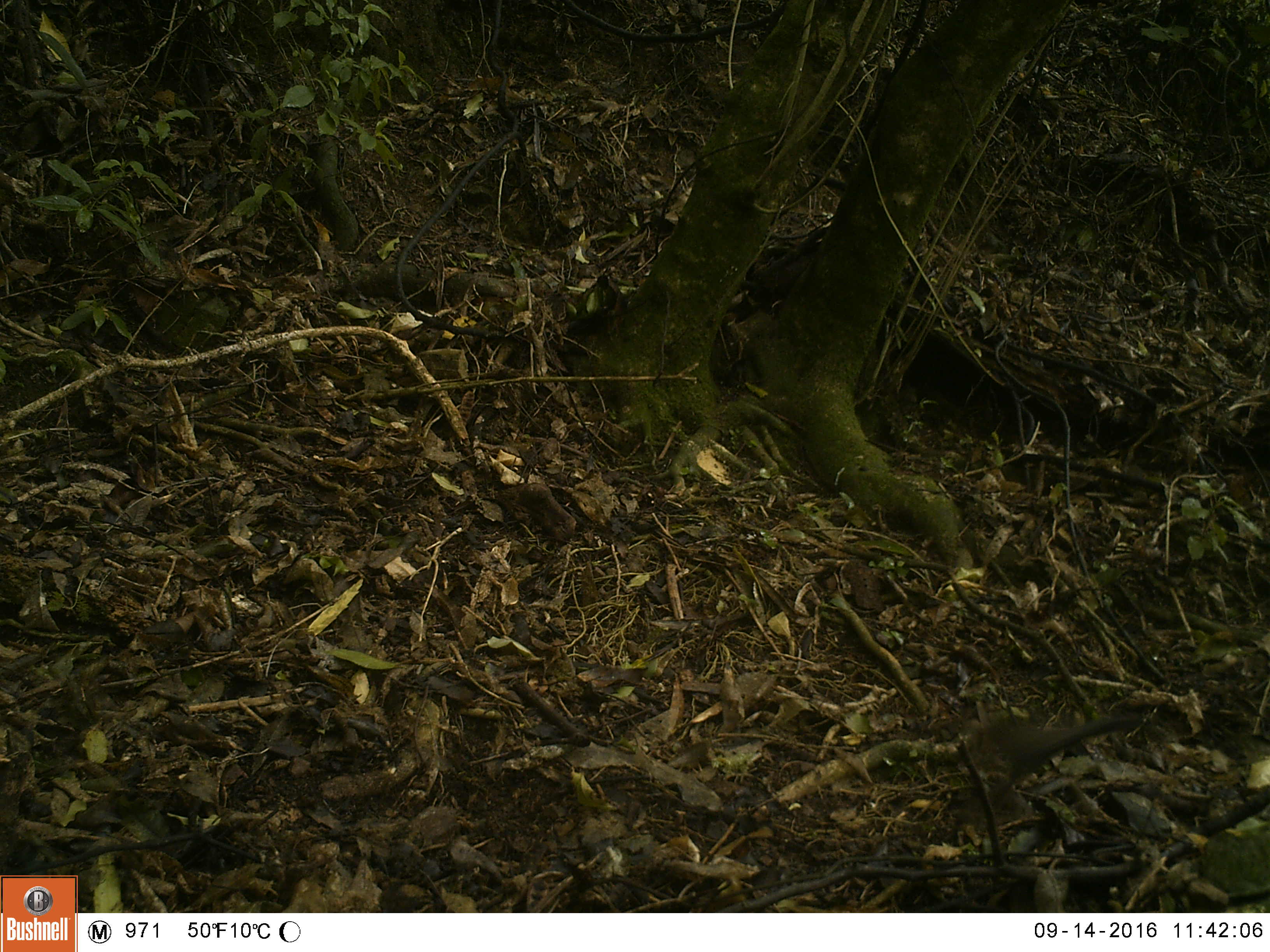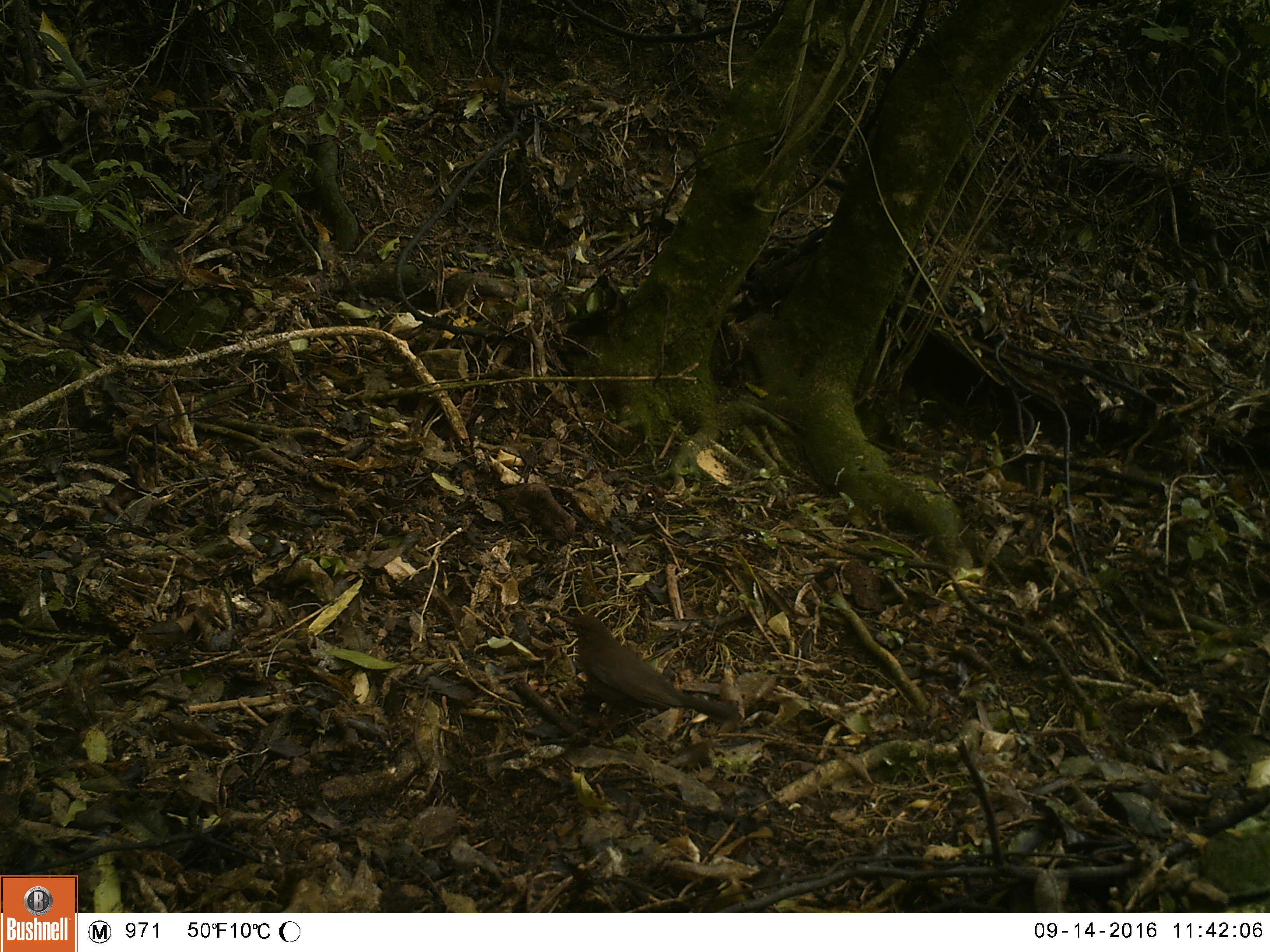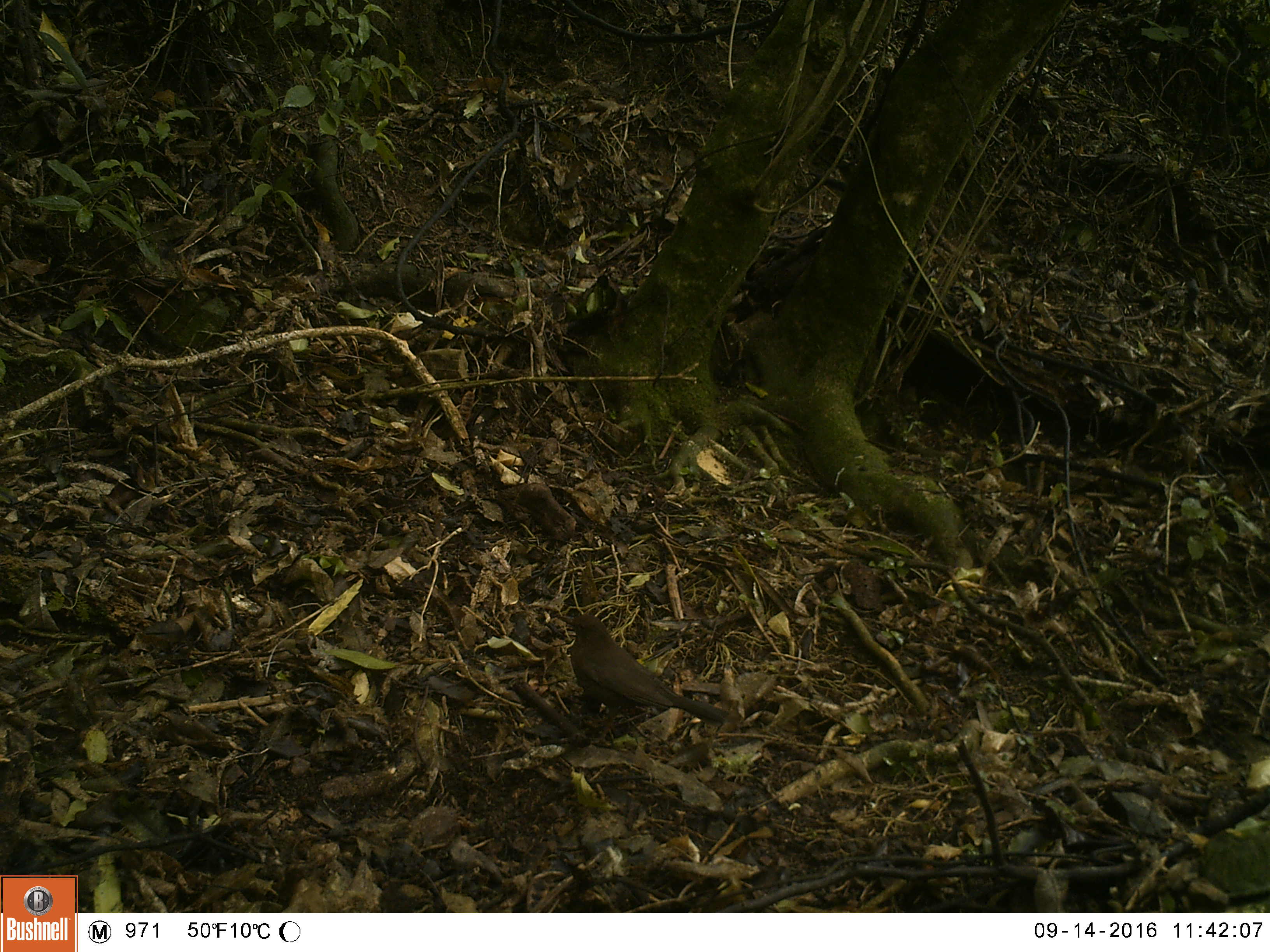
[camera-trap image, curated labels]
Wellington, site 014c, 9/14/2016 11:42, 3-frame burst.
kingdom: Animalia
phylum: Chordata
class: Aves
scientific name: Aves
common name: bird